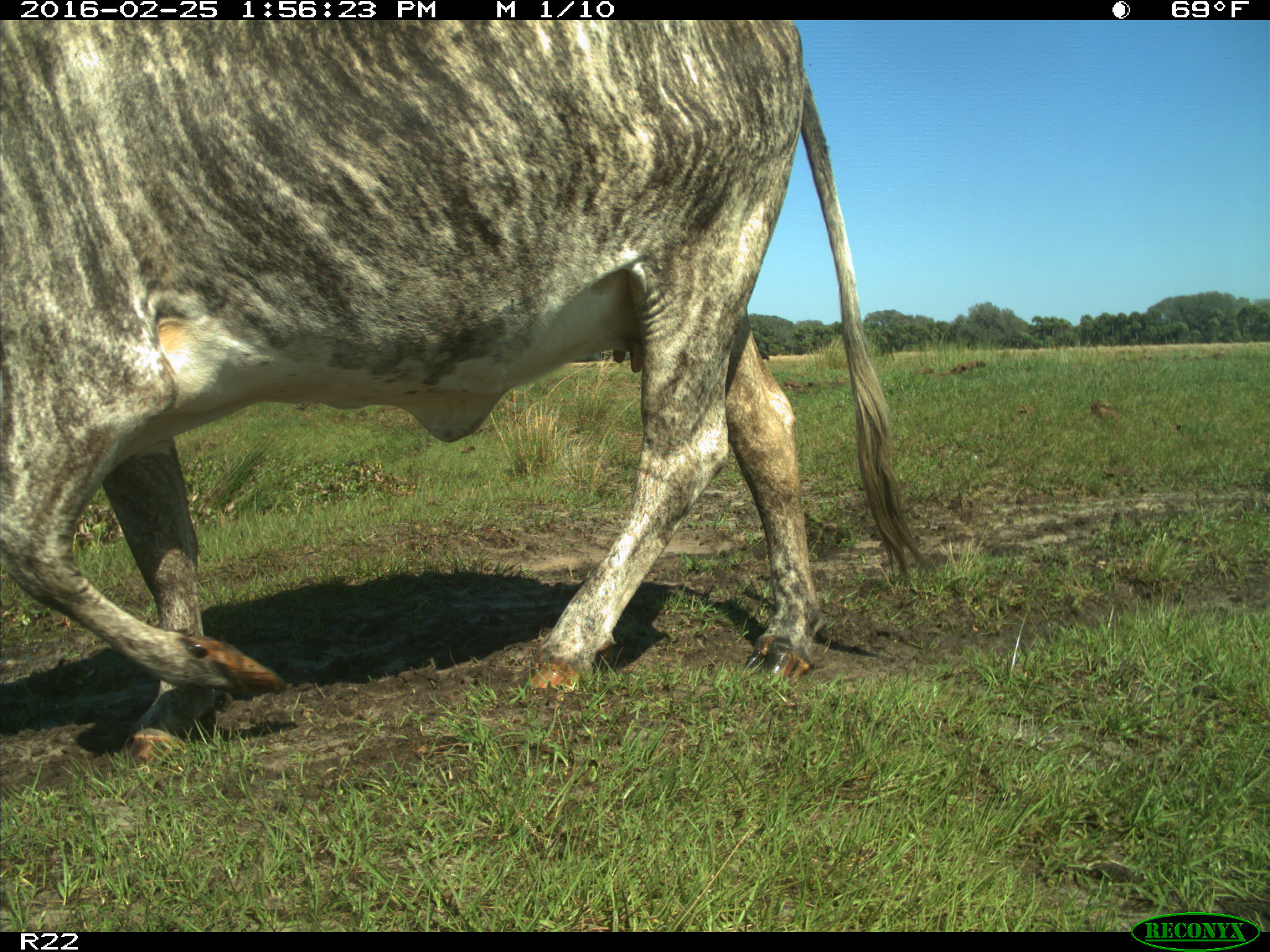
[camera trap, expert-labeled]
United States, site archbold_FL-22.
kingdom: Animalia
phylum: Chordata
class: Mammalia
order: Artiodactyla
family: Bovidae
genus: Bos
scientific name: Bos taurus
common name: domestic cow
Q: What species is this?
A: Bos taurus (domestic cow).